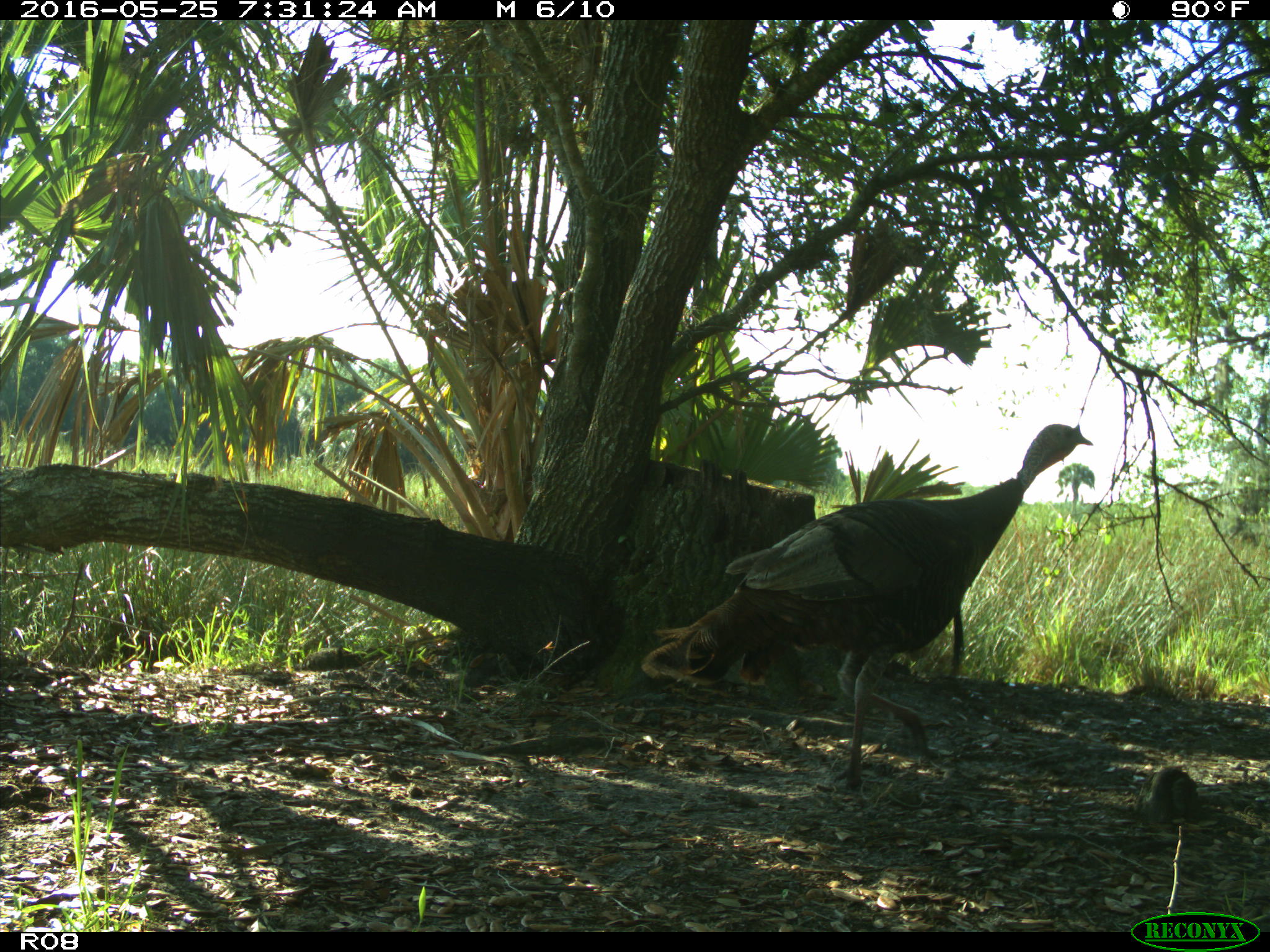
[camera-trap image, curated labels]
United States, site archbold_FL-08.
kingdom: Animalia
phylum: Chordata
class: Aves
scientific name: Aves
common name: birds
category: unidentified bird